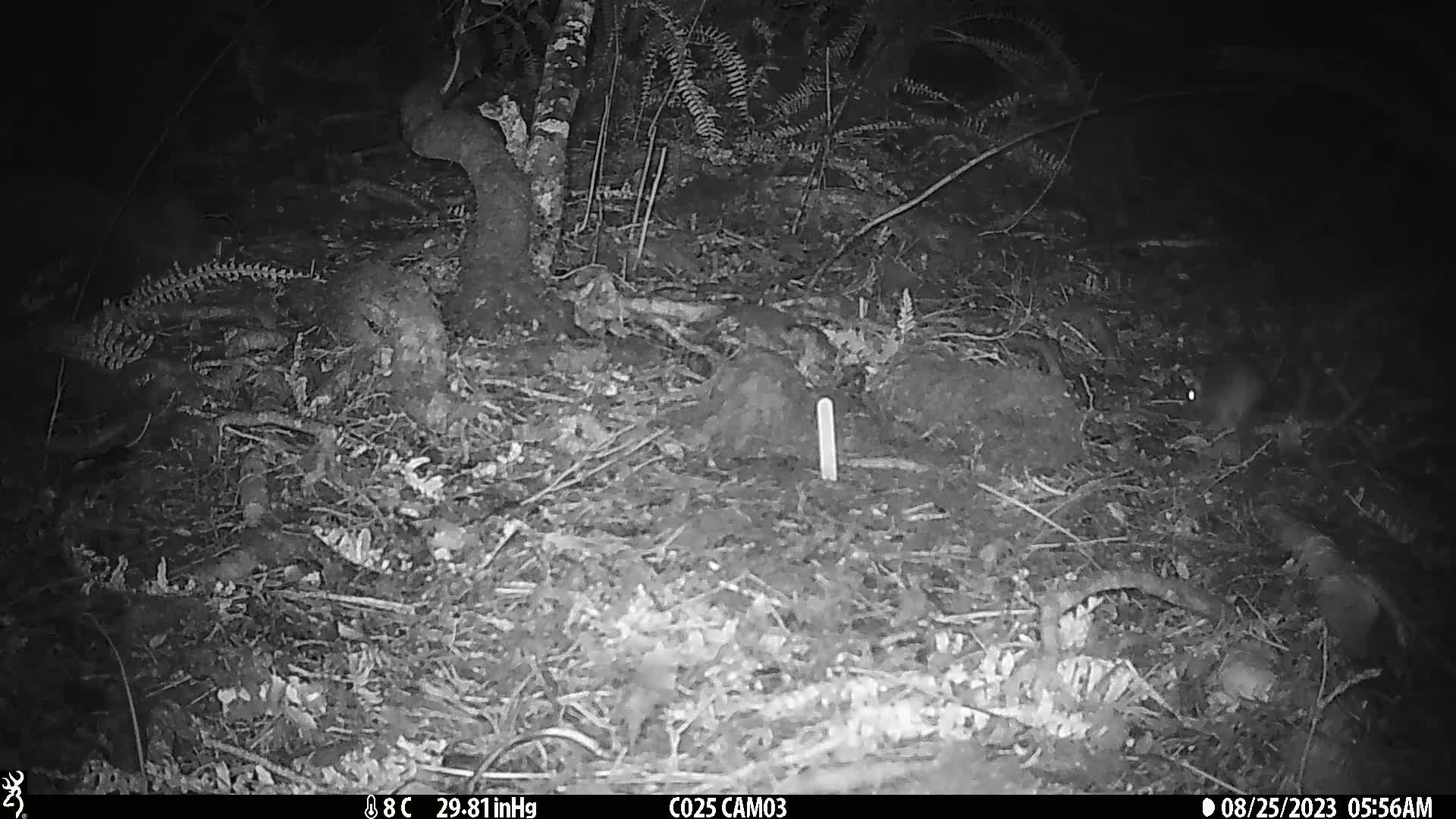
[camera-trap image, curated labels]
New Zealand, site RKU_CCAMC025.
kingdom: Animalia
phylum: Chordata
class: Mammalia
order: Rodentia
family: Muridae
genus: Rattus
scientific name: Rattus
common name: rat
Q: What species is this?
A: Rat (Rattus).